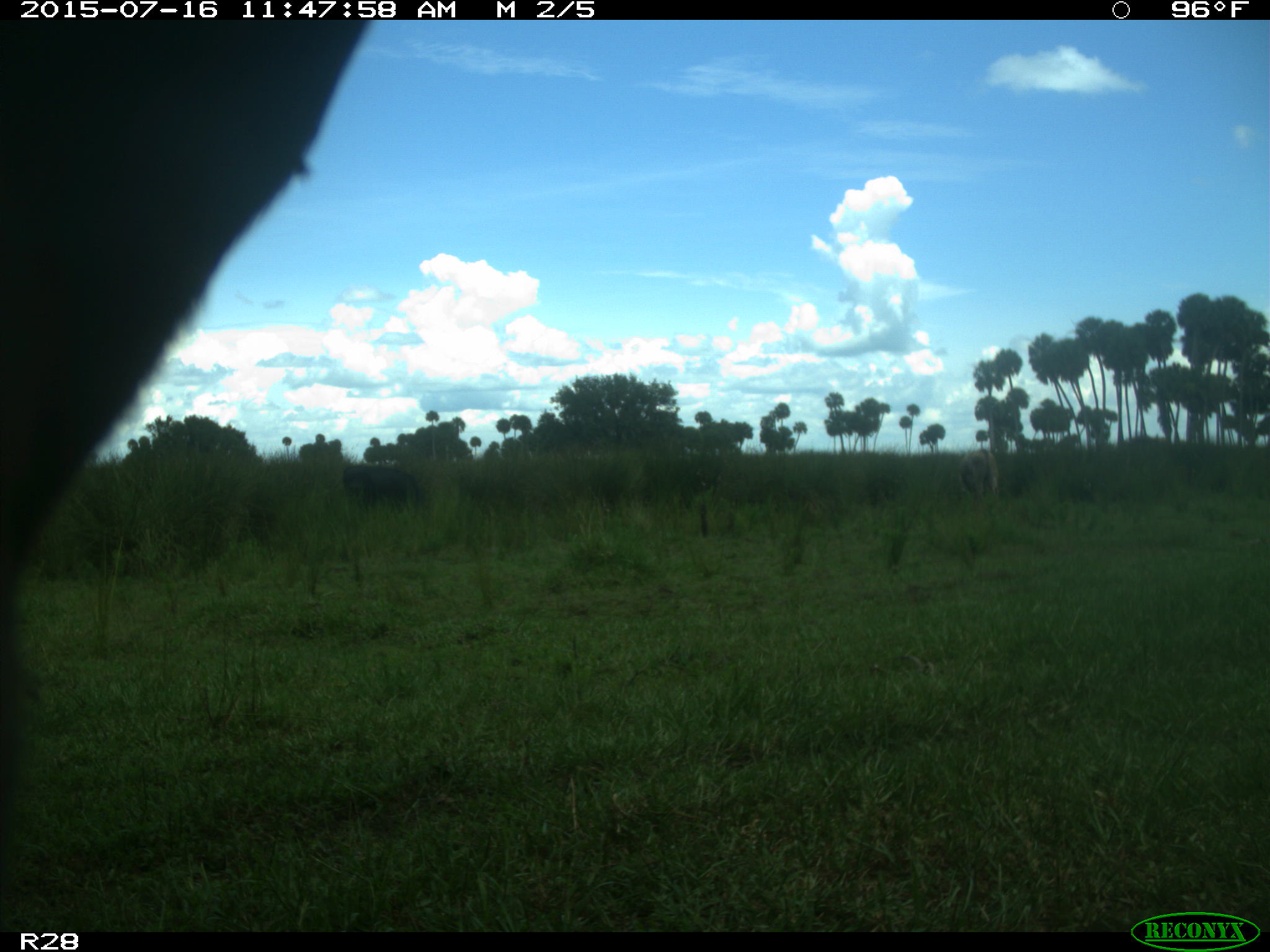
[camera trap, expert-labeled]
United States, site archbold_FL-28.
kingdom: Animalia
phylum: Chordata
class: Mammalia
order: Artiodactyla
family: Bovidae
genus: Bos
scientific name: Bos taurus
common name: domestic cow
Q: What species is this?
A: Bos taurus (domestic cow).